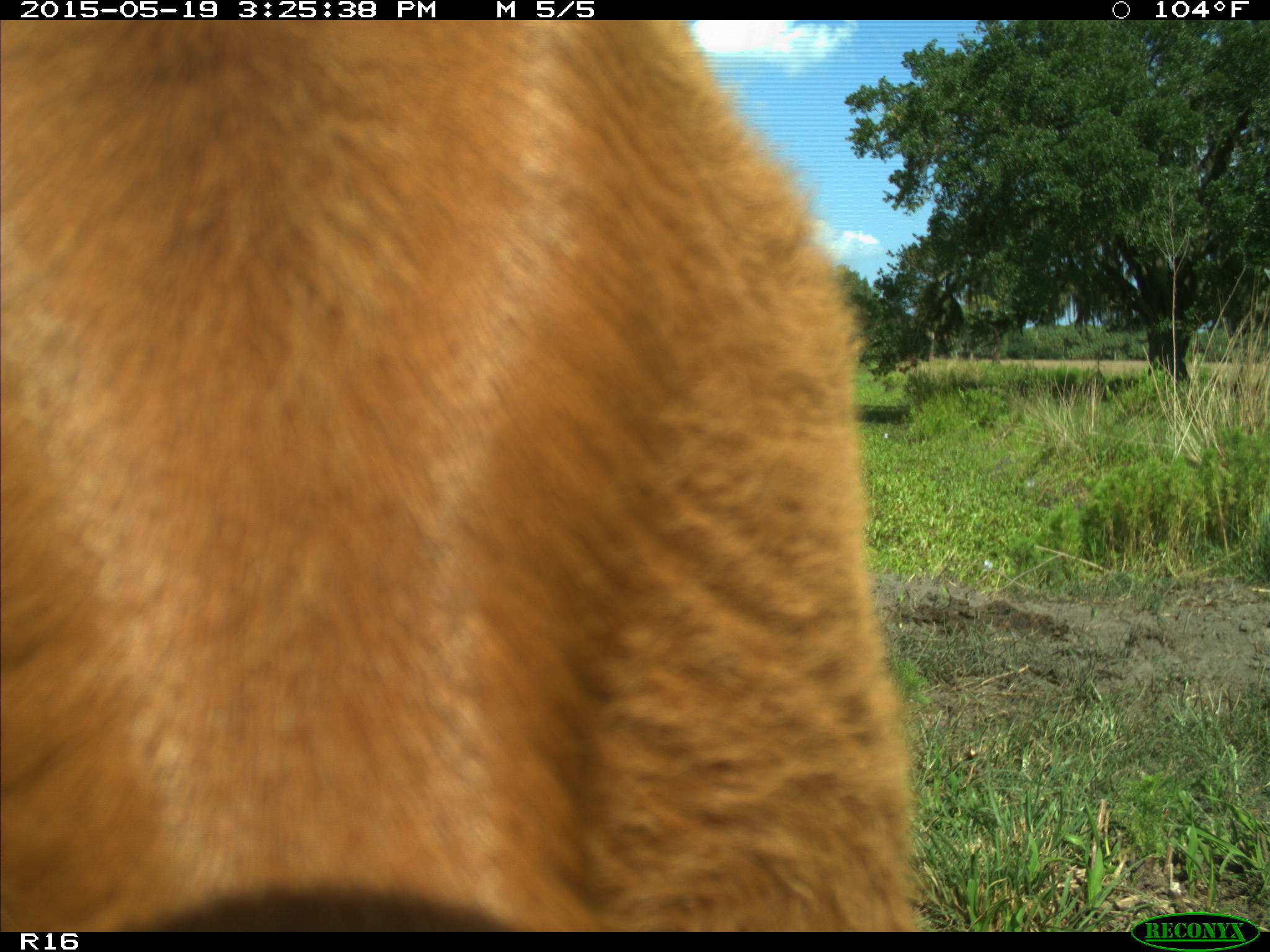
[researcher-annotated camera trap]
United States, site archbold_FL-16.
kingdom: Animalia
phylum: Chordata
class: Mammalia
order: Artiodactyla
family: Bovidae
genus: Bos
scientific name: Bos taurus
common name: domestic cow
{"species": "Bos taurus (domestic cow)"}